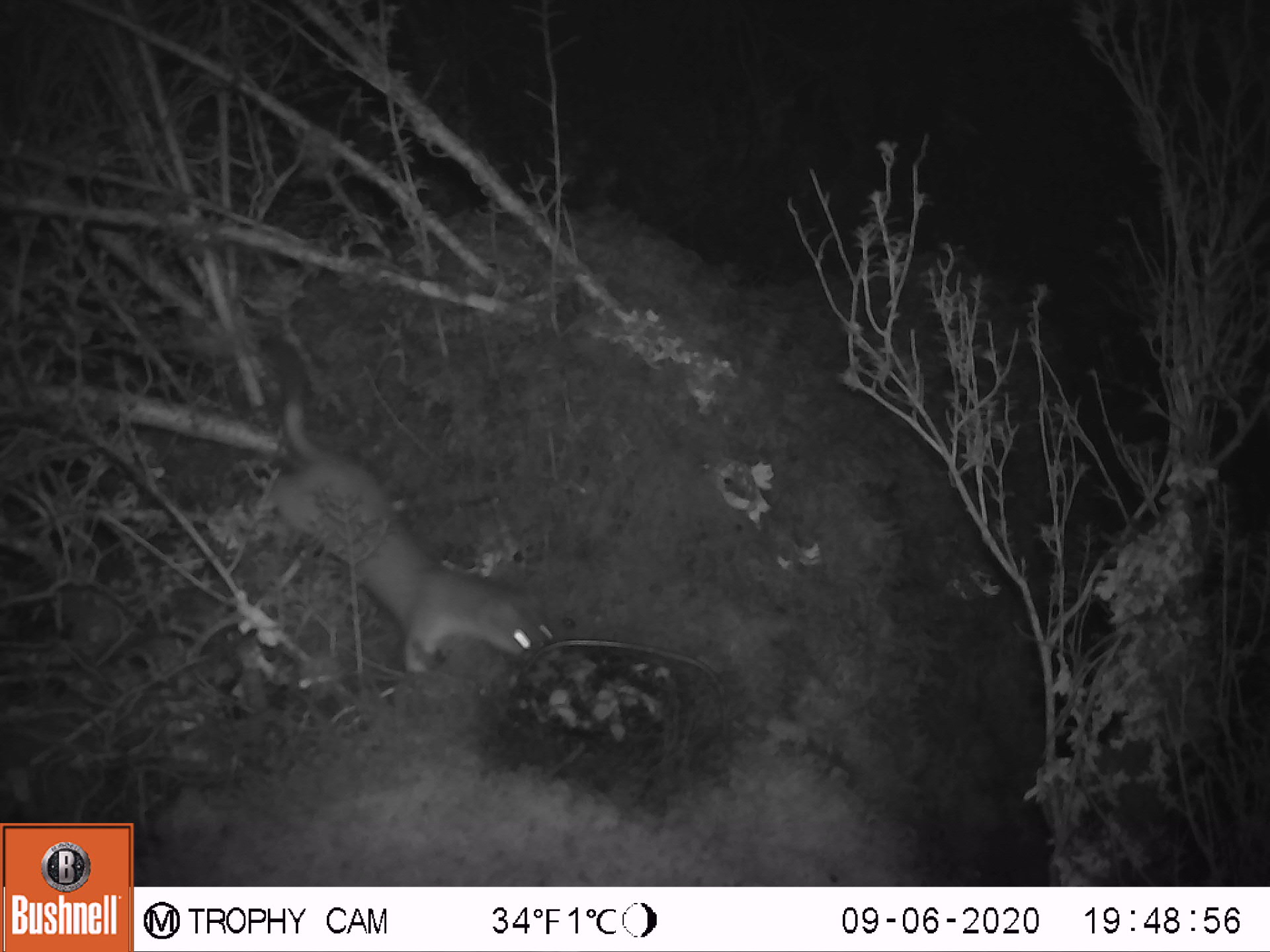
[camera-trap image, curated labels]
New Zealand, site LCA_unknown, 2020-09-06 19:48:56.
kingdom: Animalia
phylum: Chordata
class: Mammalia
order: Carnivora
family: Mustelidae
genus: Mustela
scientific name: Mustela erminea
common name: stoat